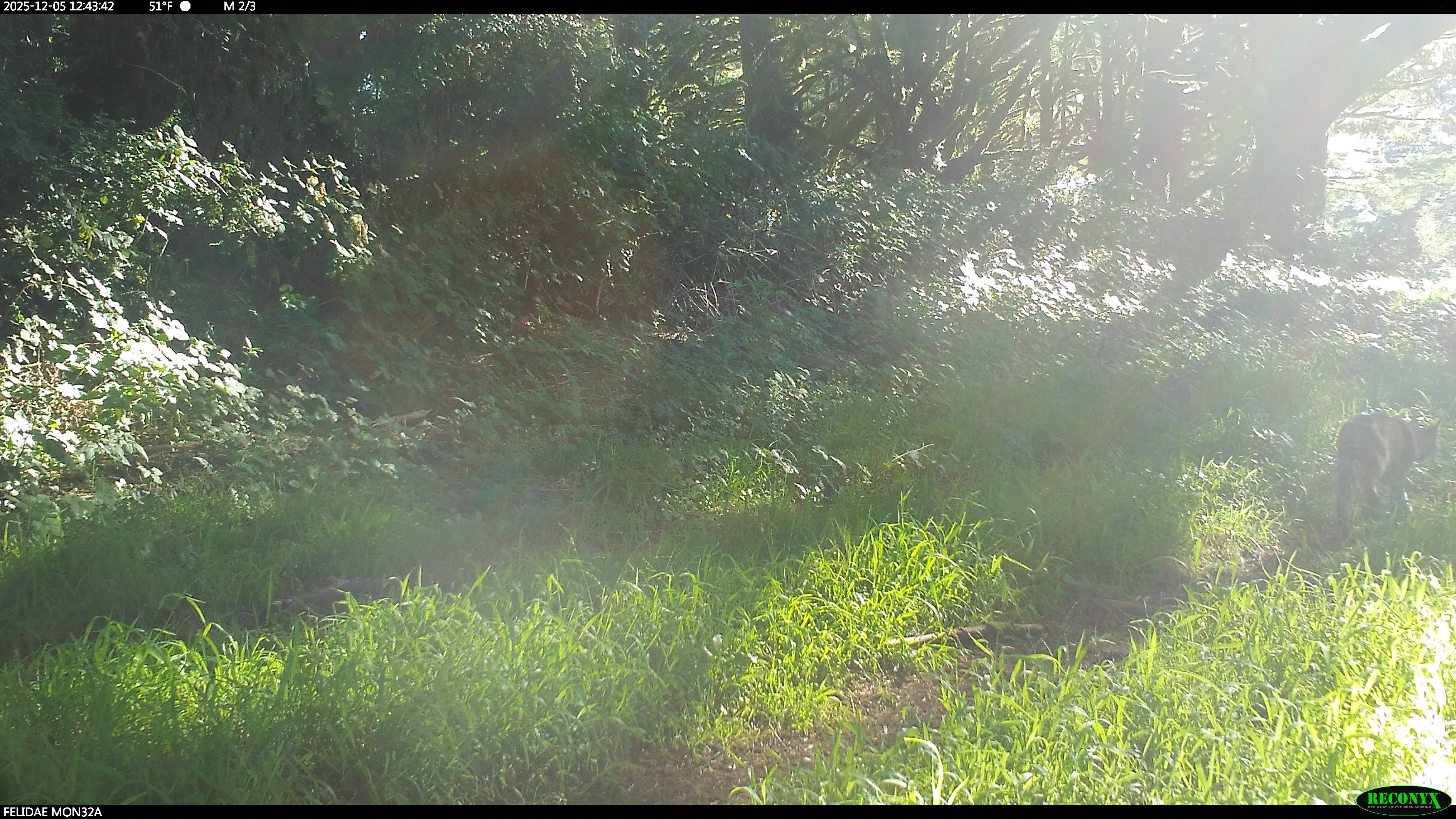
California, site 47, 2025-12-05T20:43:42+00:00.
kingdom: Animalia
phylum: Chordata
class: Mammalia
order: Carnivora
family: Felidae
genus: Lynx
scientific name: Lynx rufus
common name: bobcat